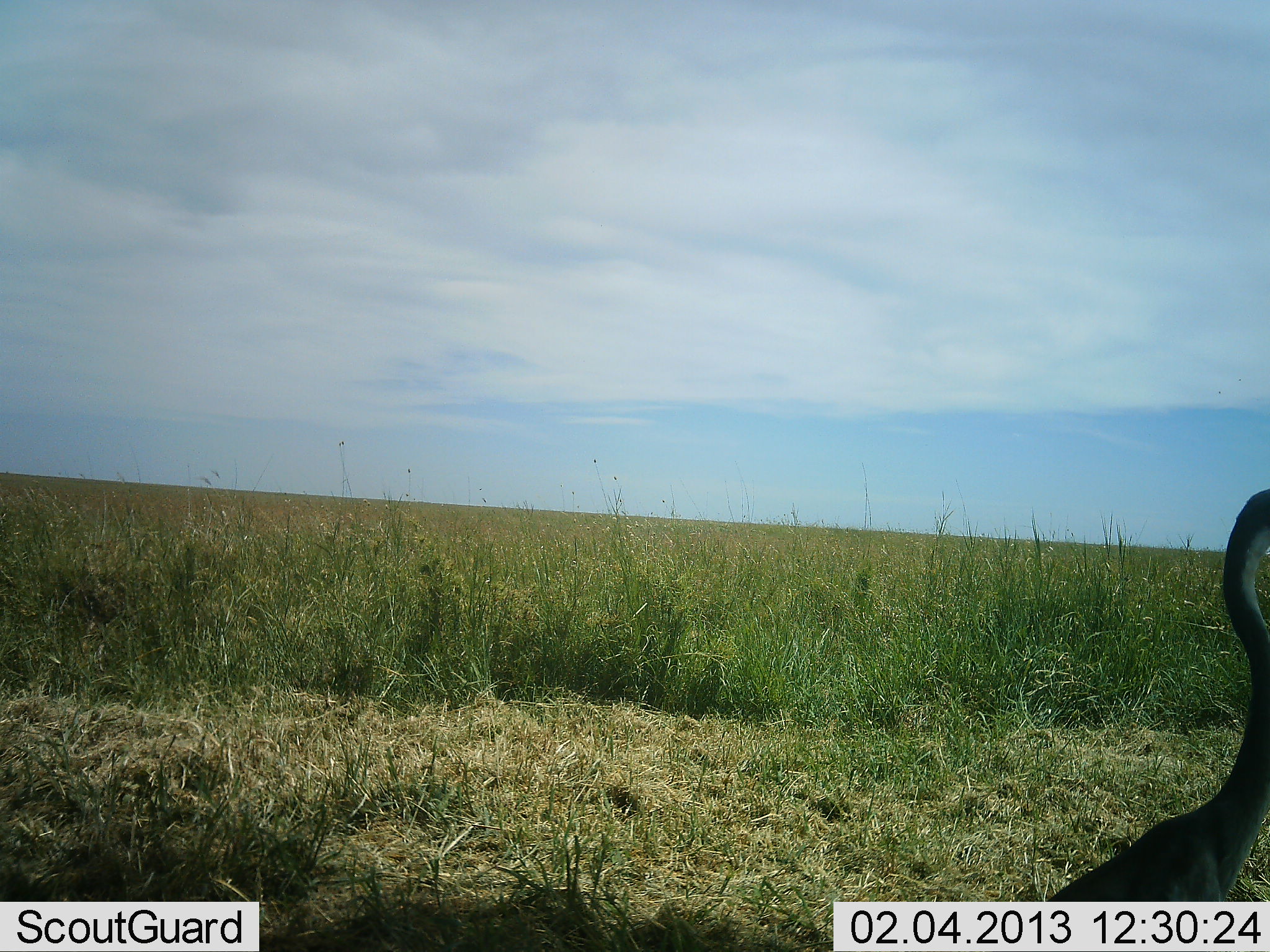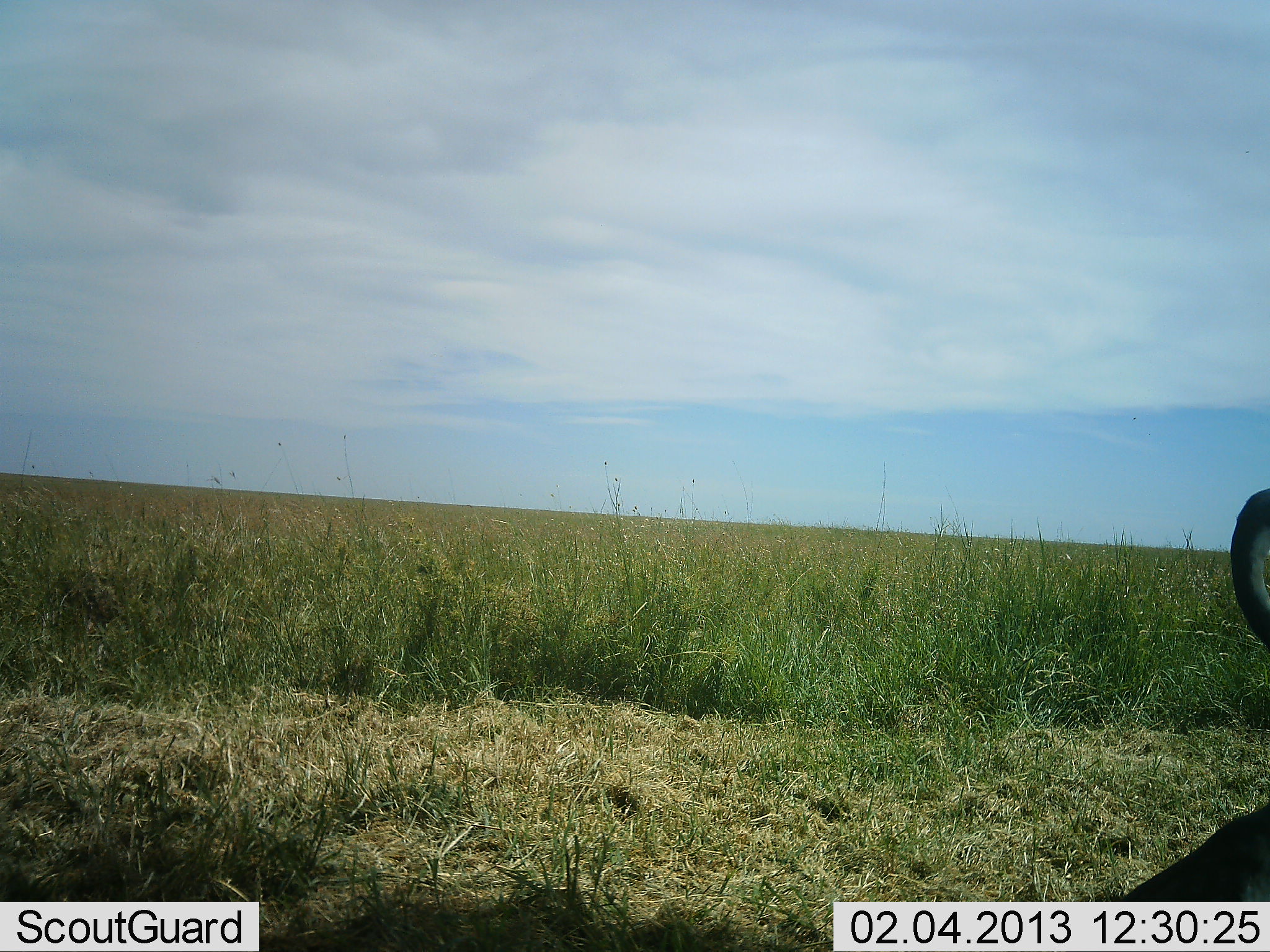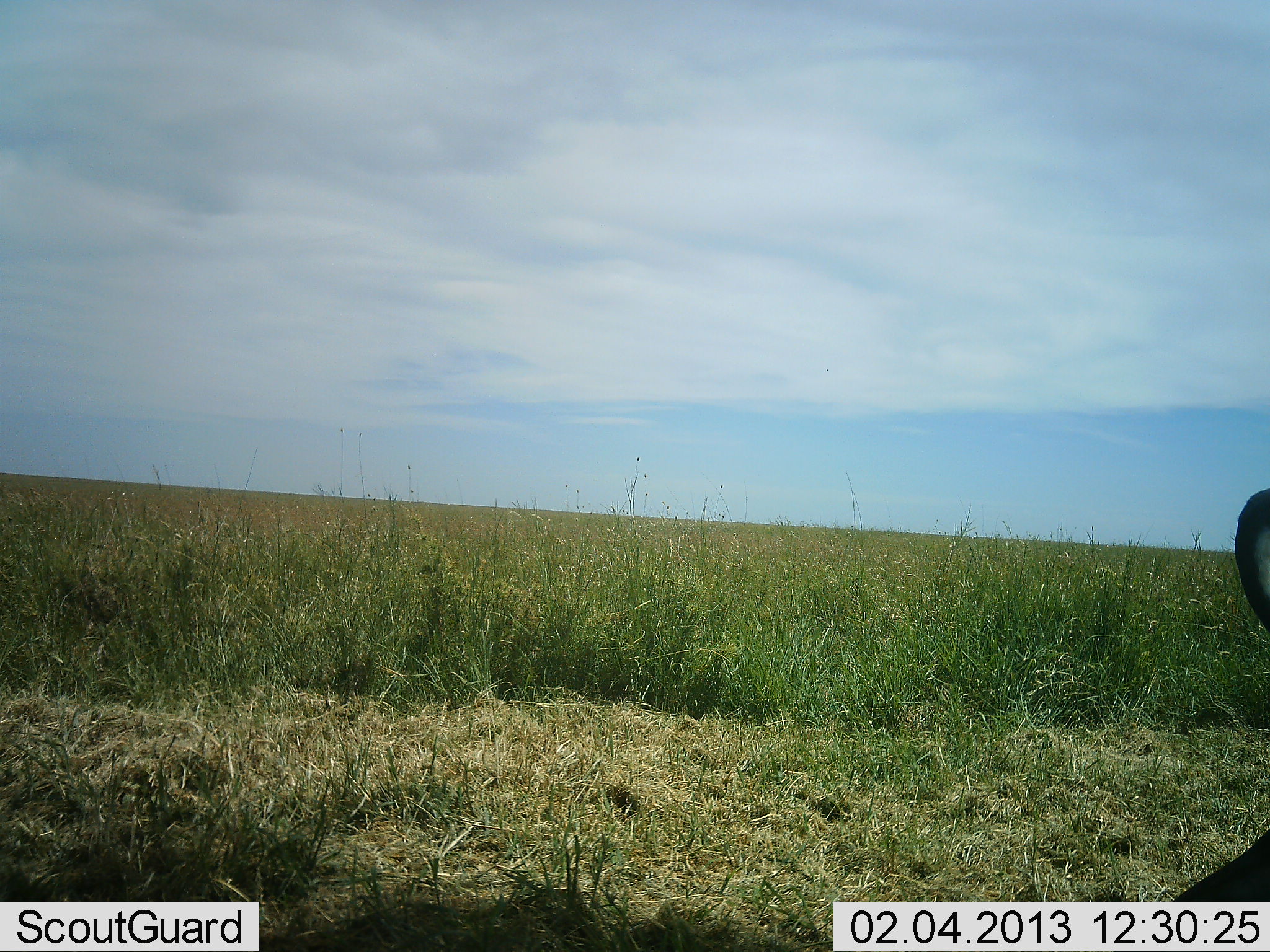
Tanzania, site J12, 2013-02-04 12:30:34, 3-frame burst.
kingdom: Animalia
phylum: Chordata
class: Aves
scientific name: Aves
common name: bird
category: otherbird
Otherbird (bird) (Aves), count 1. Behavior (volunteer vote fractions): standing 57%, resting 0%, moving 43%, interacting 0%. Young present (vote fraction): 0%. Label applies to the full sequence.